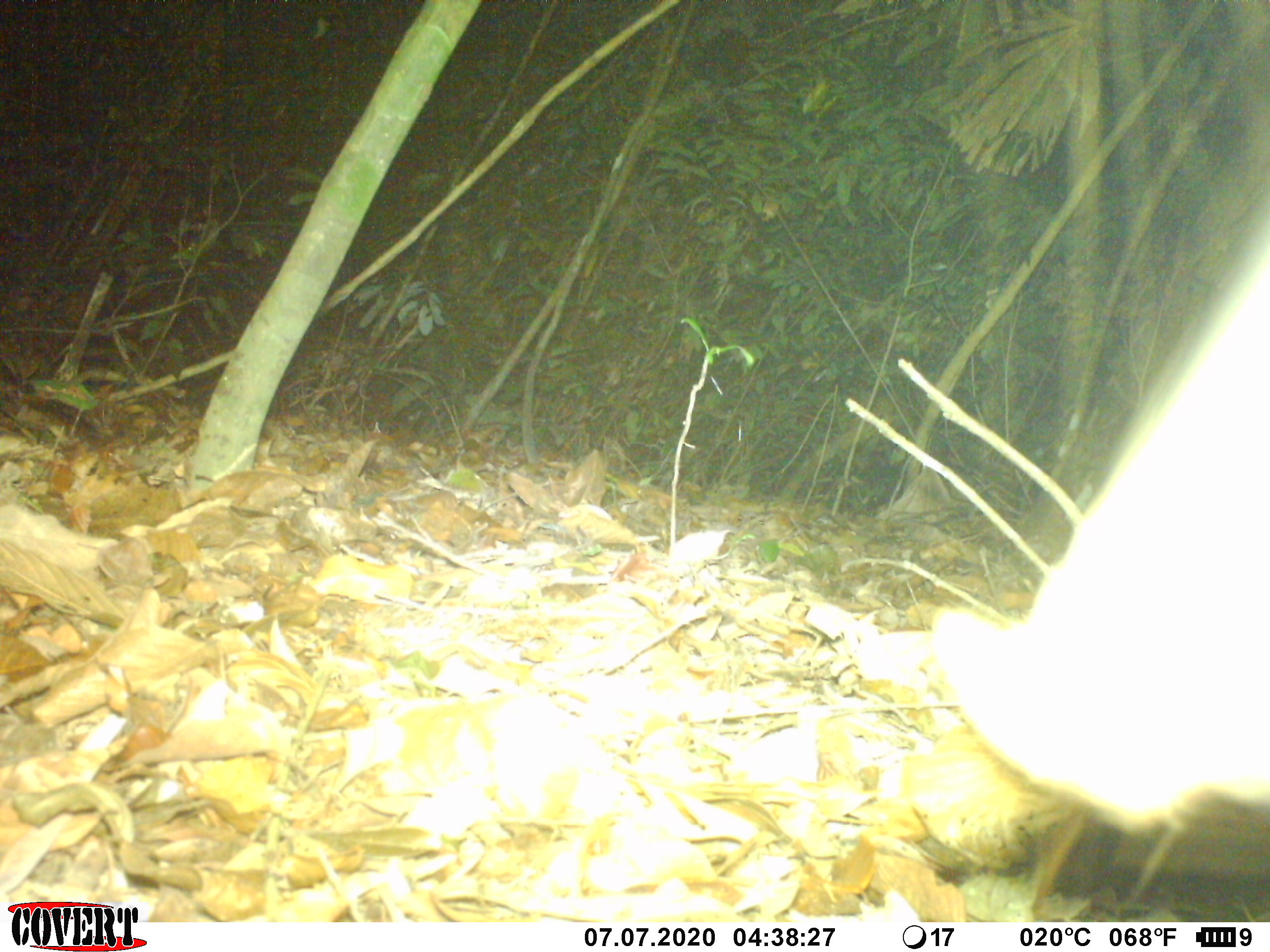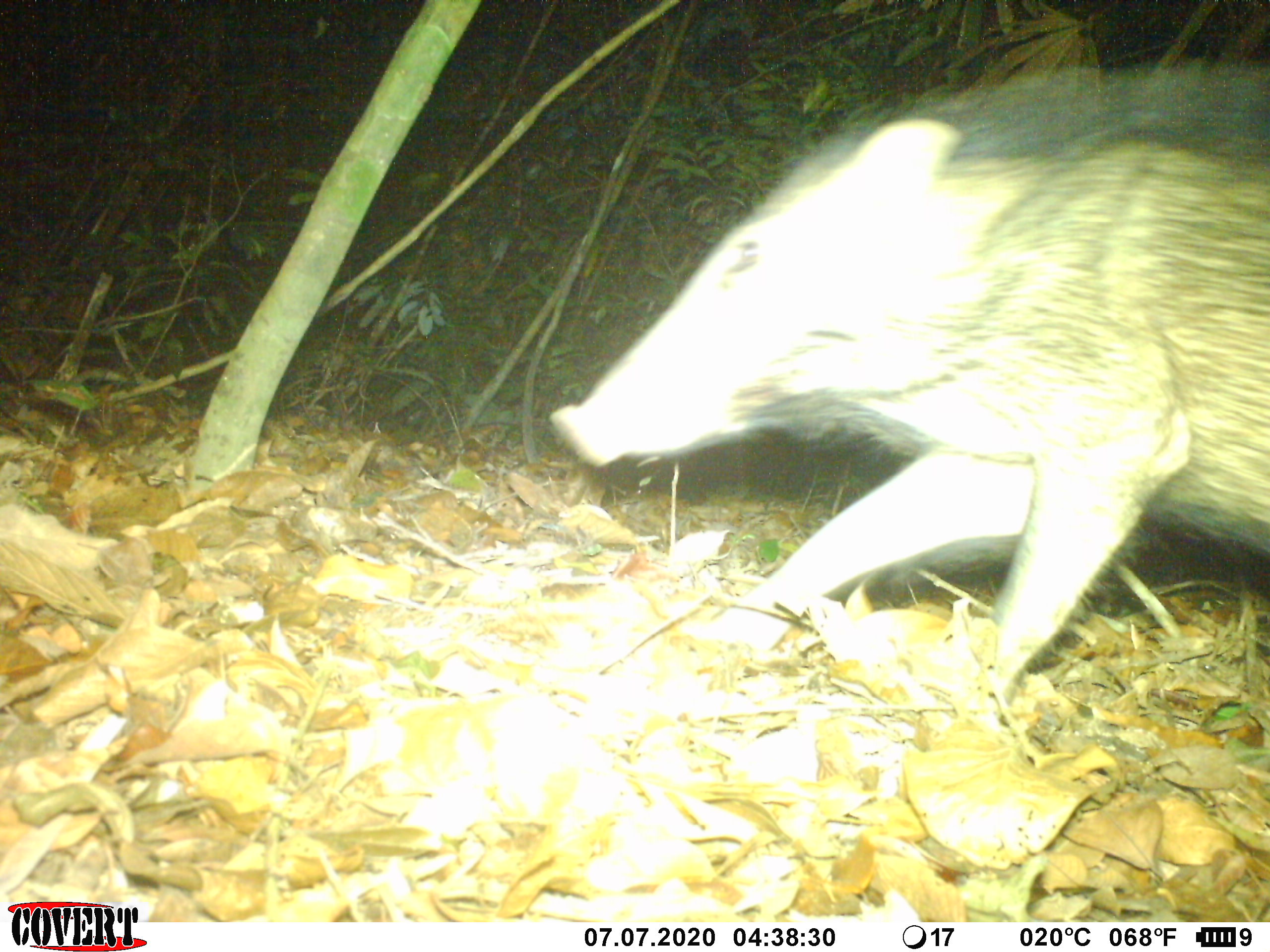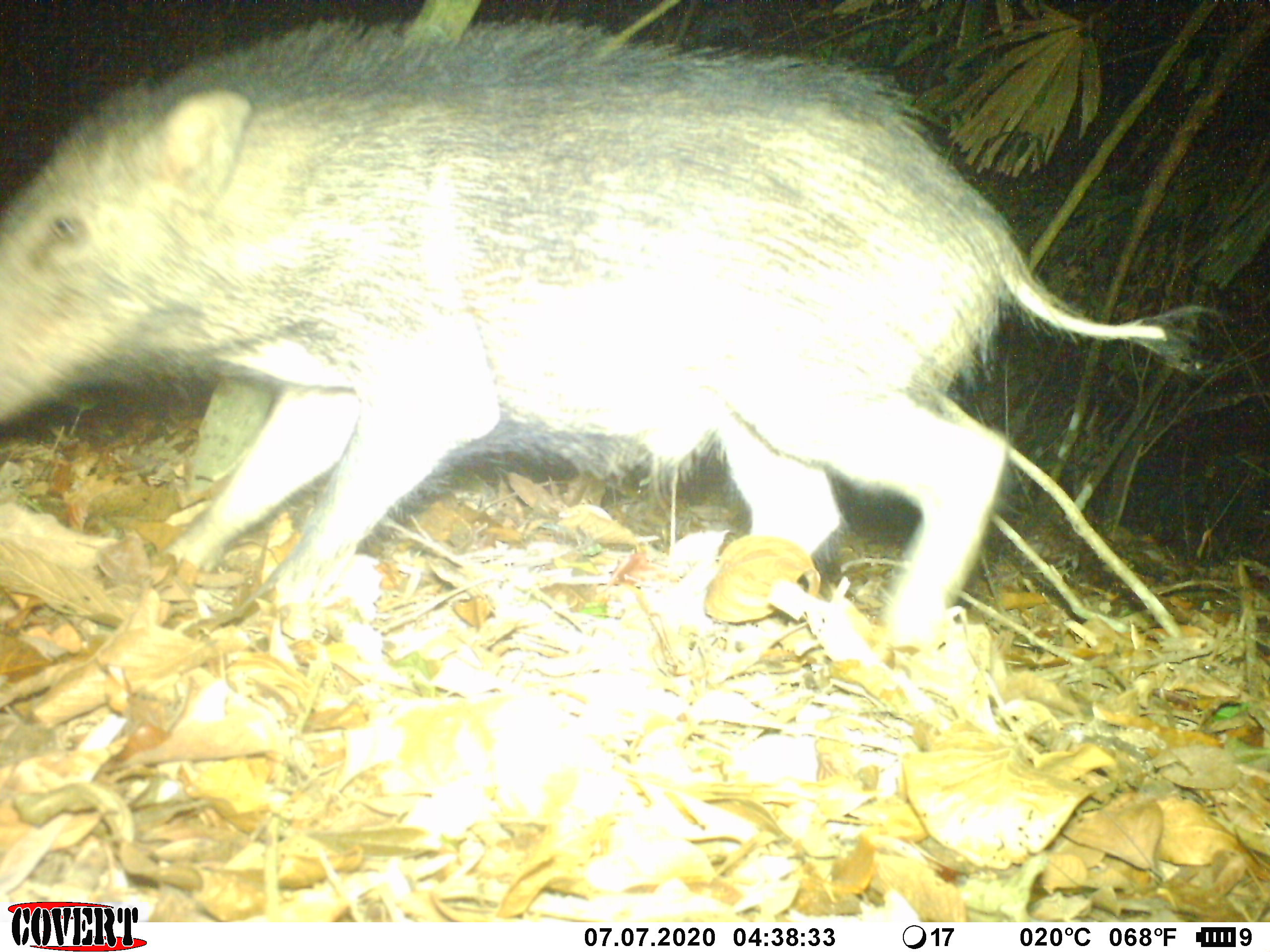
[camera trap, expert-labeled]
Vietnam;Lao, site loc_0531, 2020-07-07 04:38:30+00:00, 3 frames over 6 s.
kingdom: Animalia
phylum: Chordata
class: Mammalia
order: Artiodactyla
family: Suidae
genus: Sus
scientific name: Sus scrofa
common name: eurasian wild pig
Eurasian wild pig (Sus scrofa). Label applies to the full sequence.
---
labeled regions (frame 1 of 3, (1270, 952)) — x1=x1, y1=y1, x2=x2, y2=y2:
eurasian wild pig: x1=927, y1=186, x2=1267, y2=835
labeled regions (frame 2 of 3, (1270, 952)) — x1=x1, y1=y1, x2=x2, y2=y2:
eurasian wild pig: x1=548, y1=69, x2=1270, y2=720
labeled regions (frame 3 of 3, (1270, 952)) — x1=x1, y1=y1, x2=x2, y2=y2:
eurasian wild pig: x1=0, y1=15, x2=1222, y2=654